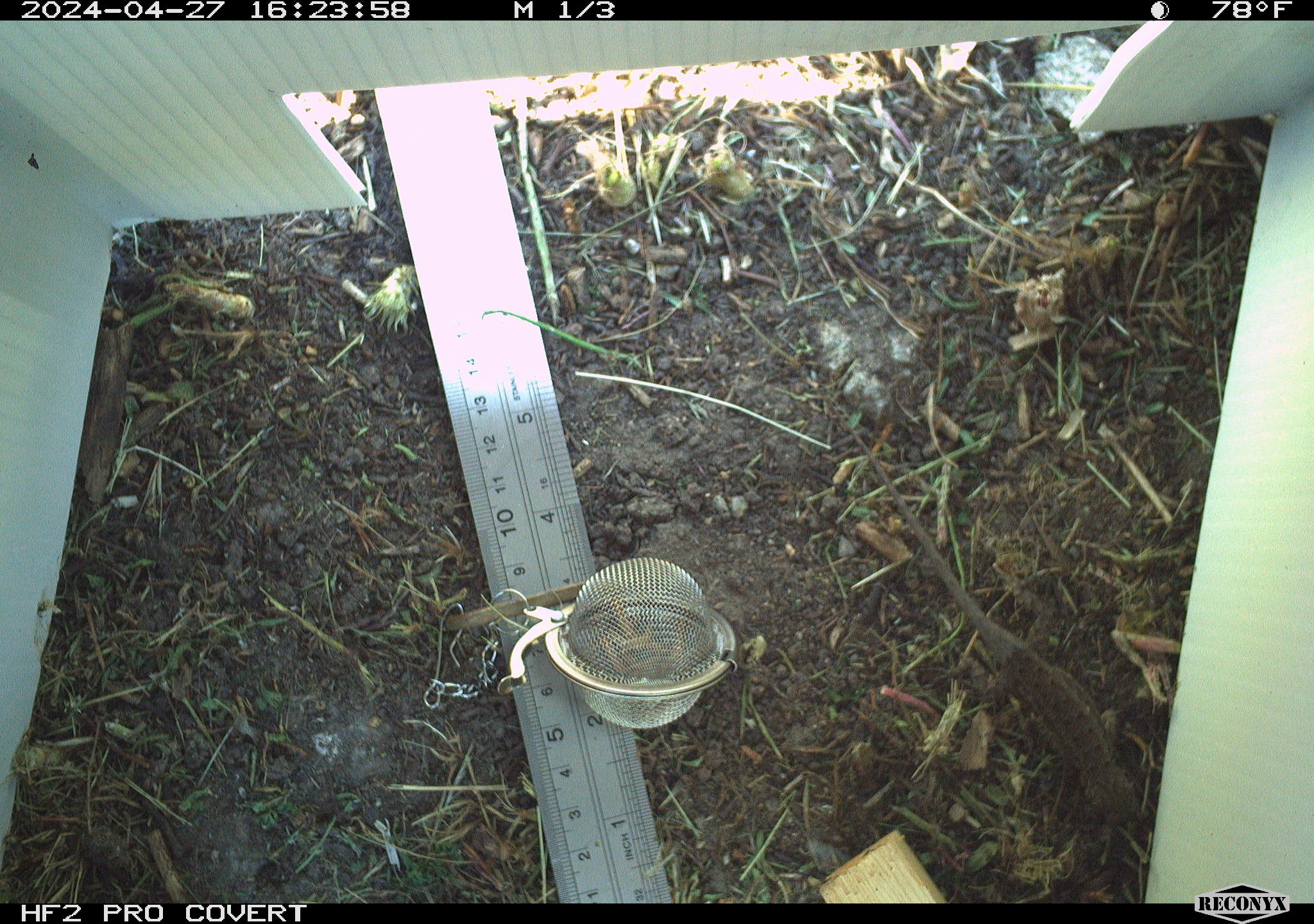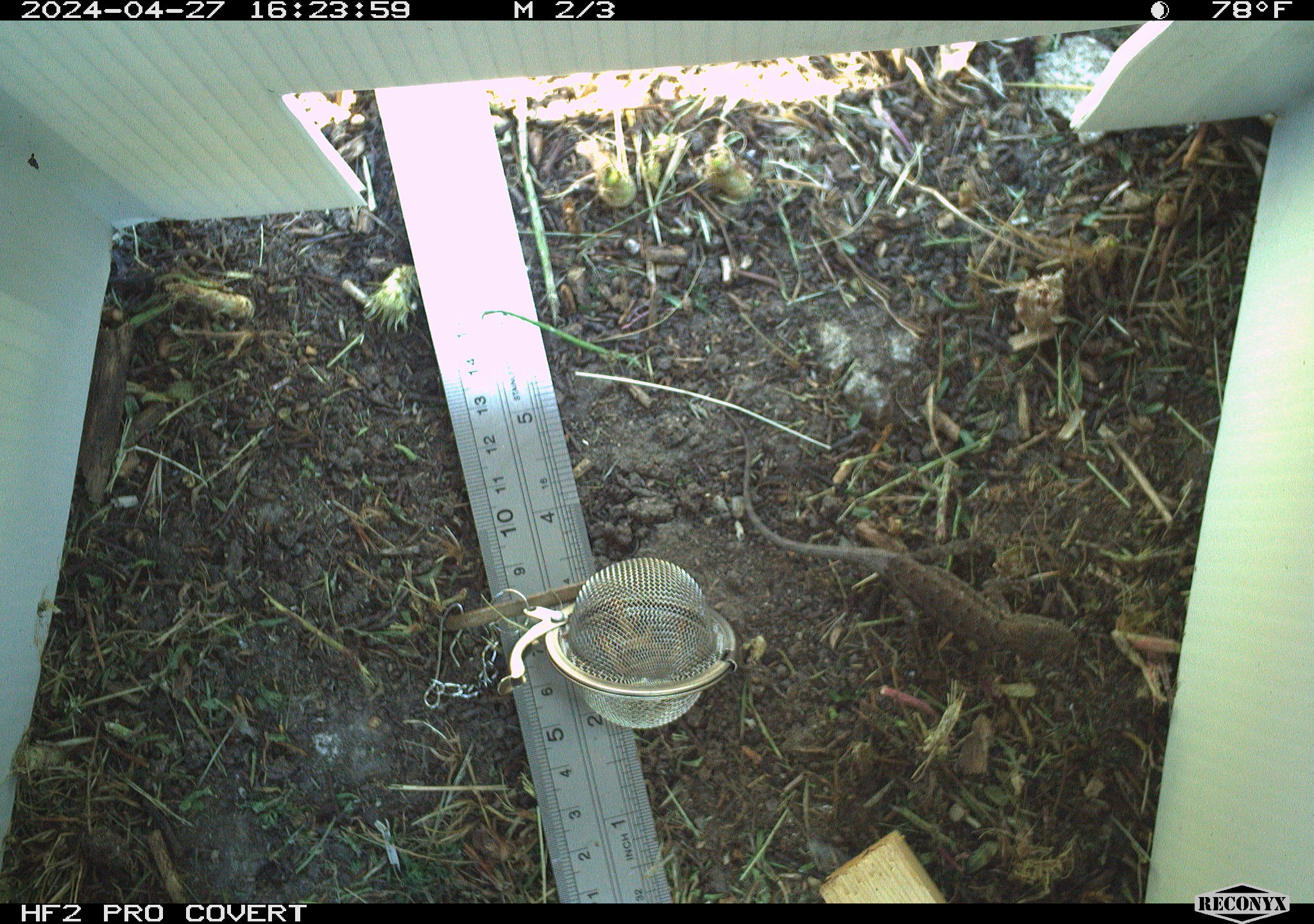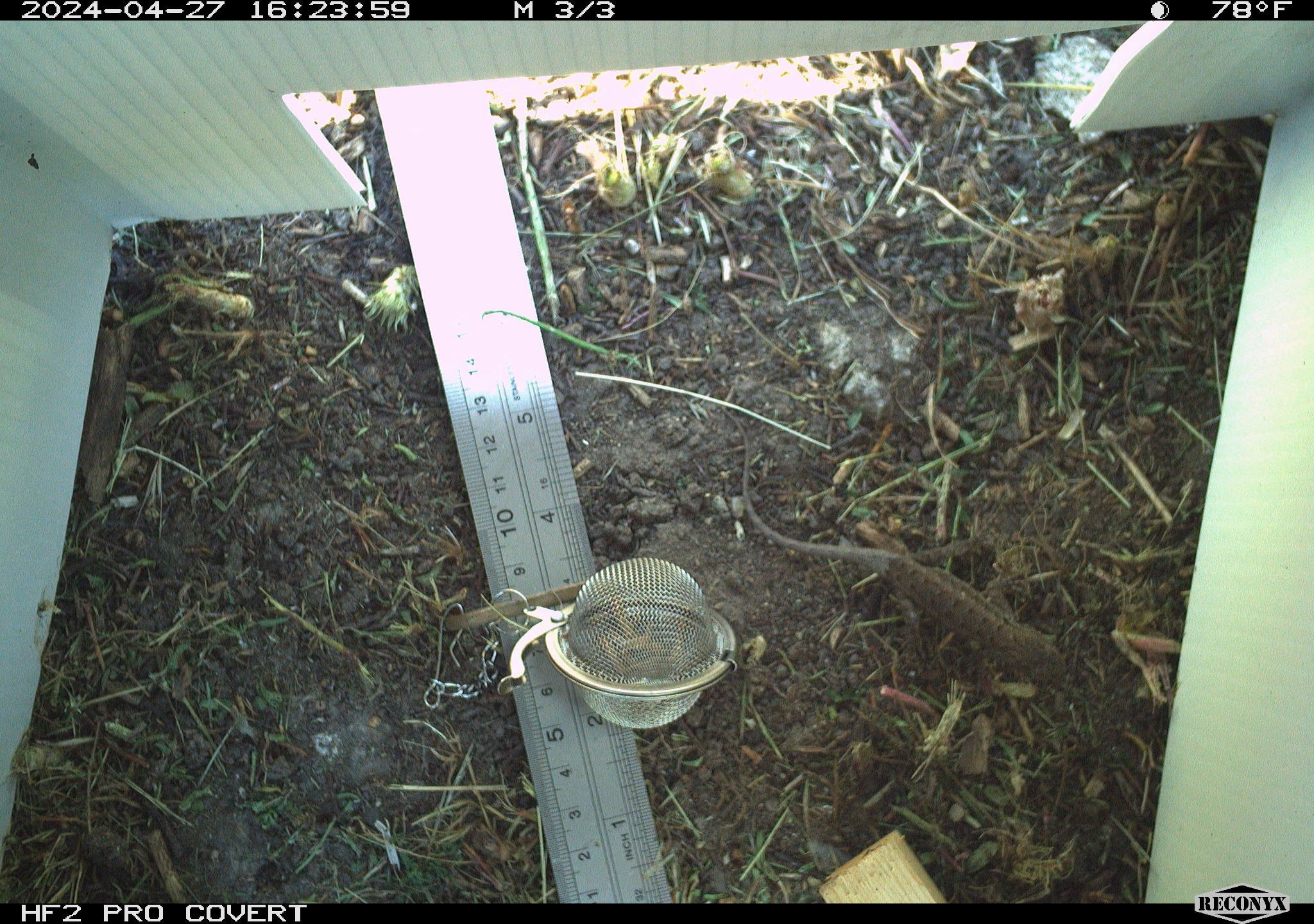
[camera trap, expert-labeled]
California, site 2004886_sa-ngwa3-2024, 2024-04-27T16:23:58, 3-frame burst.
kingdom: Animalia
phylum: Chordata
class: Reptilia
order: Squamata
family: Phrynosomatidae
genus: Sceloporus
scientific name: Sceloporus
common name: spiny lizards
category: sceloporus species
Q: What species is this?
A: Sceloporus species (spiny lizards) (Sceloporus).